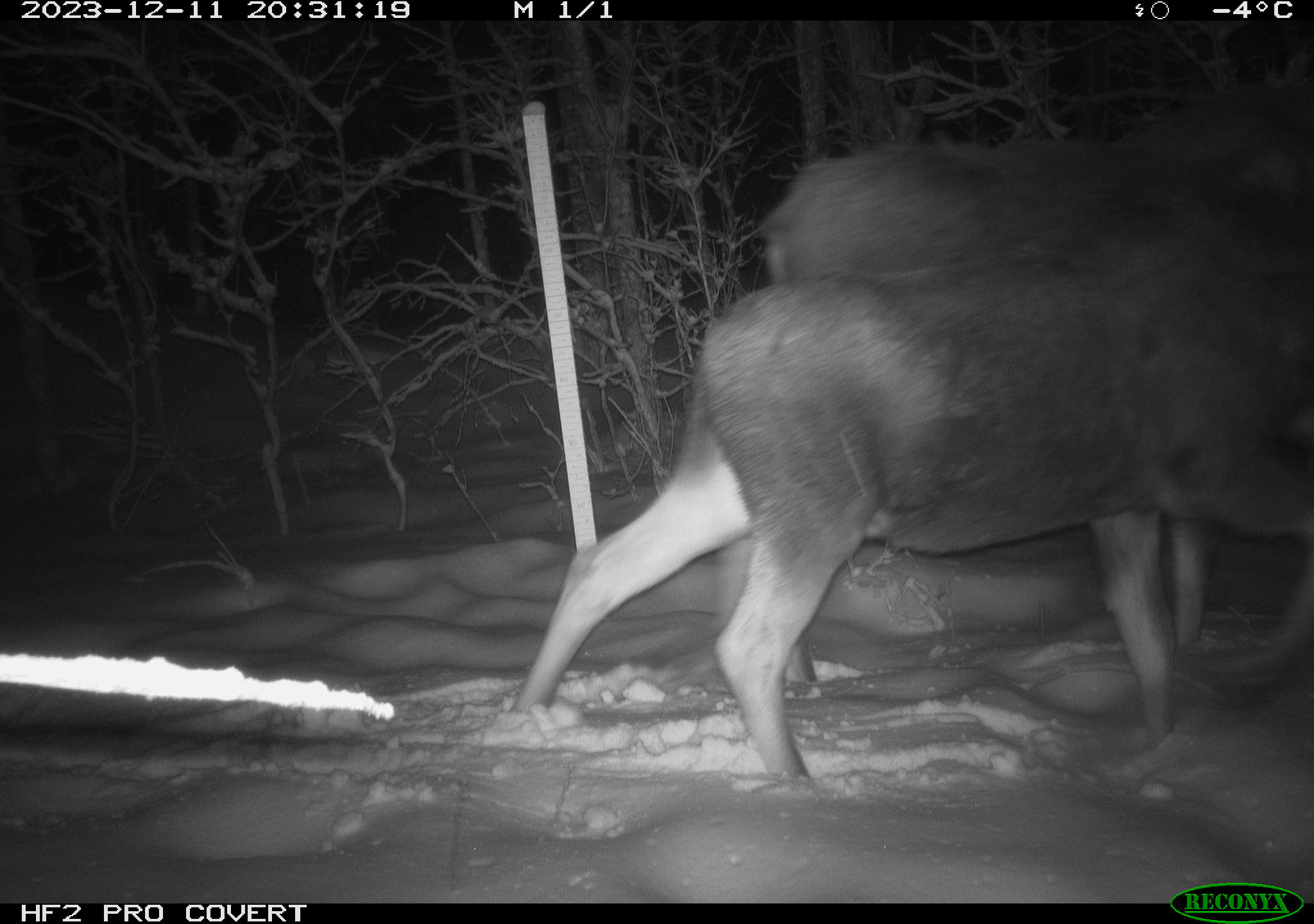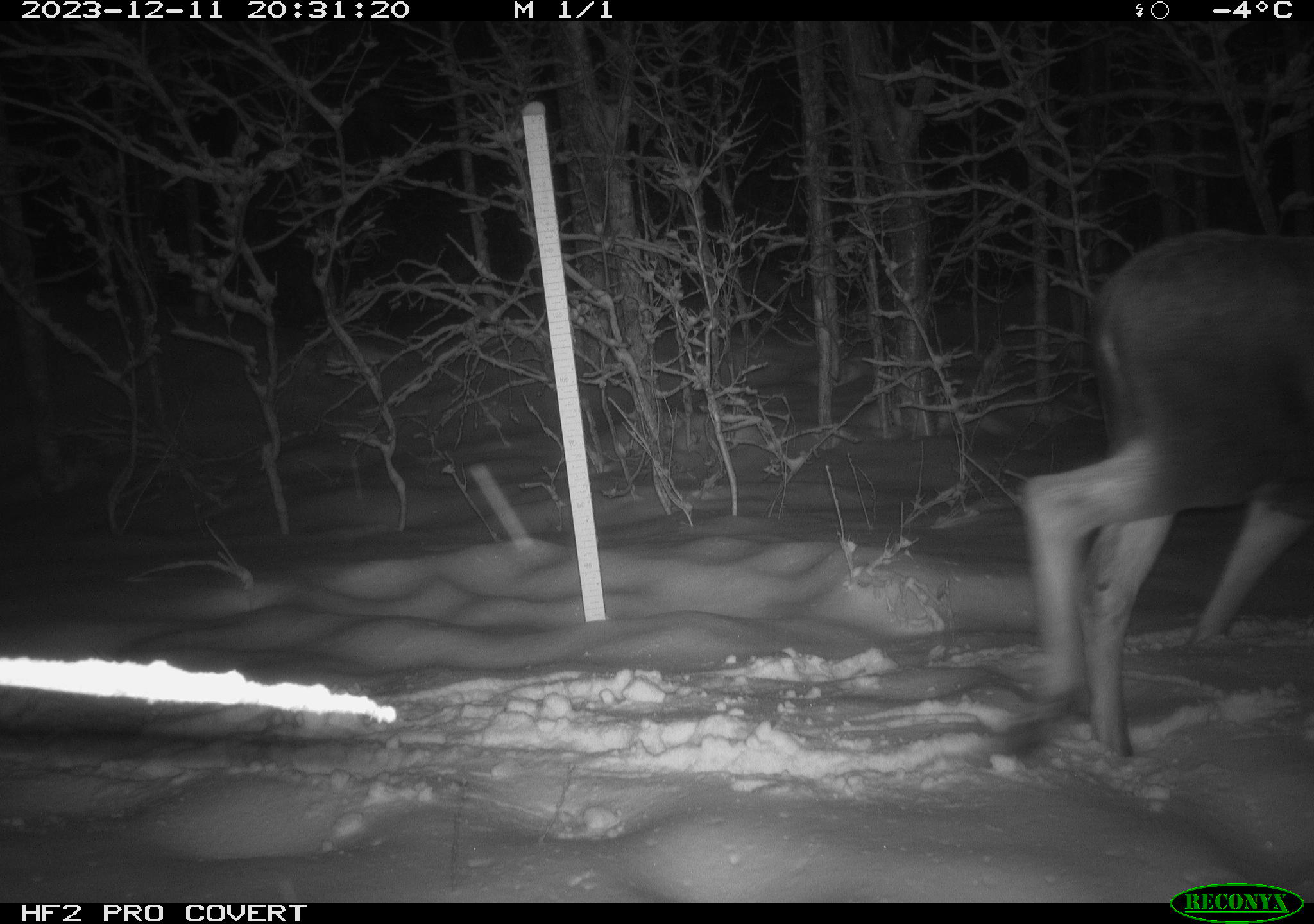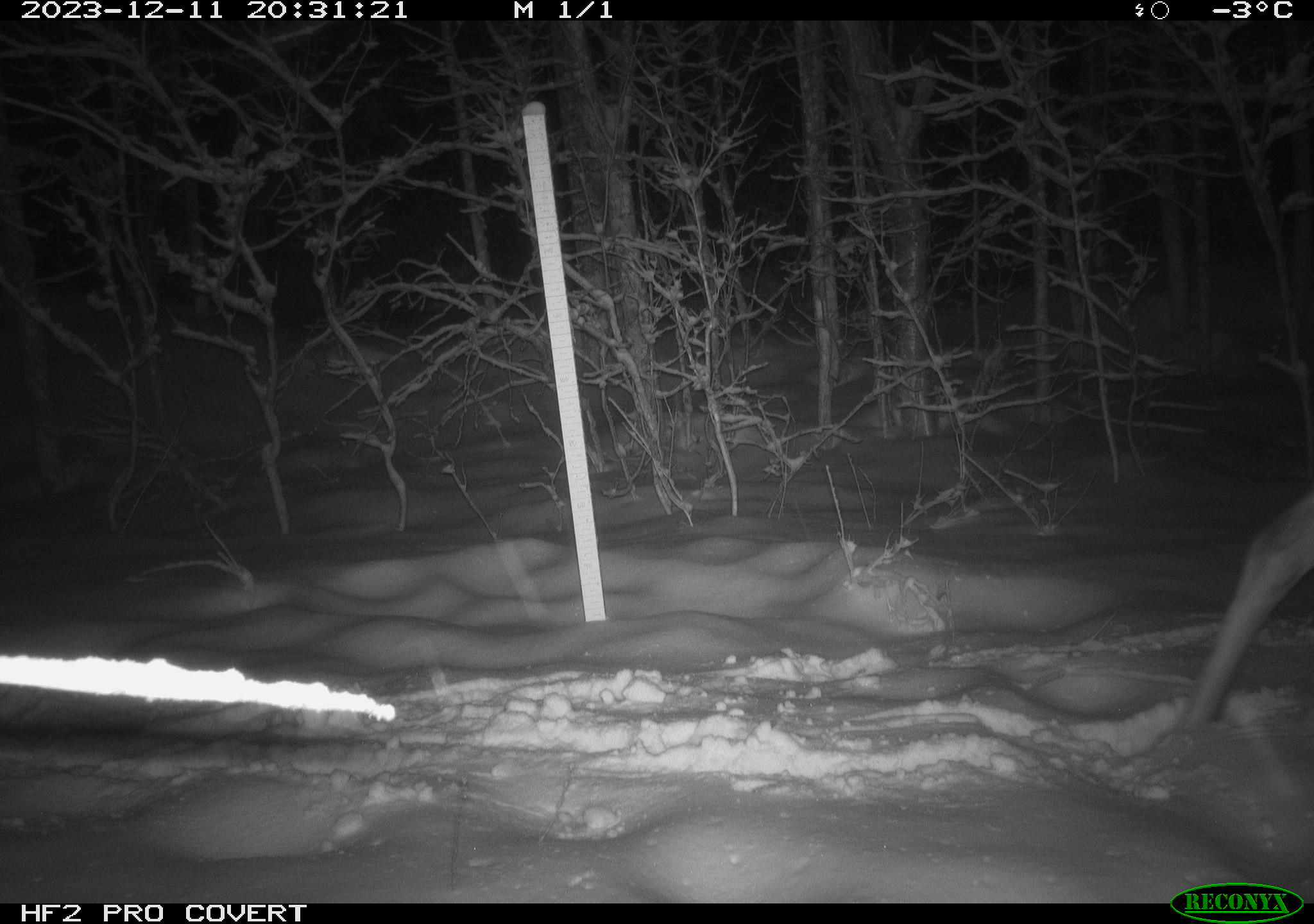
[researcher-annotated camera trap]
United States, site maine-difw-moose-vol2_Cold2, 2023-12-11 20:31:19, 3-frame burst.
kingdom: Animalia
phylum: Chordata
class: Mammalia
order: Artiodactyla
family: Cervidae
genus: Alces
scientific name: Alces alces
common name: moose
Moose (Alces alces).